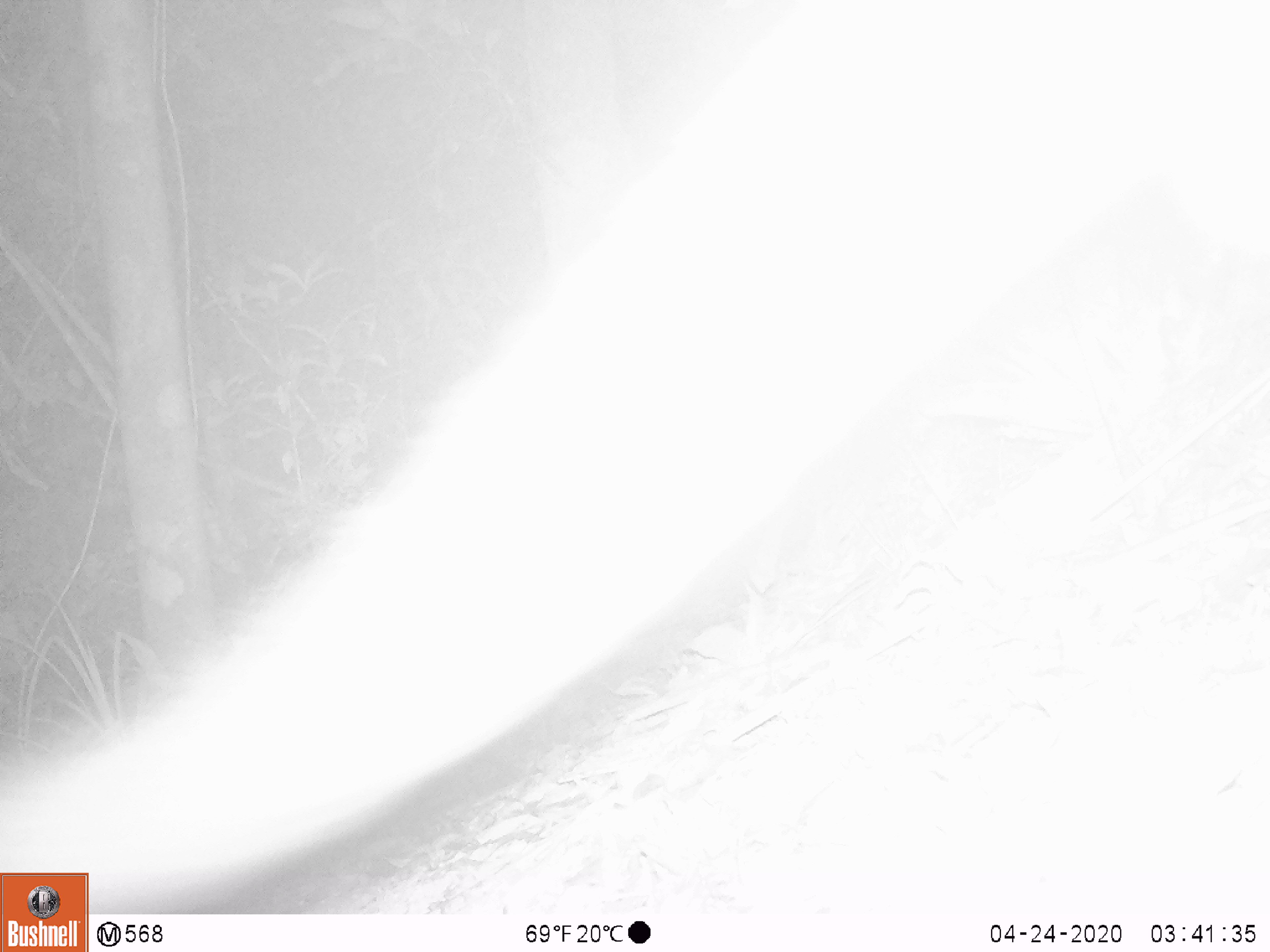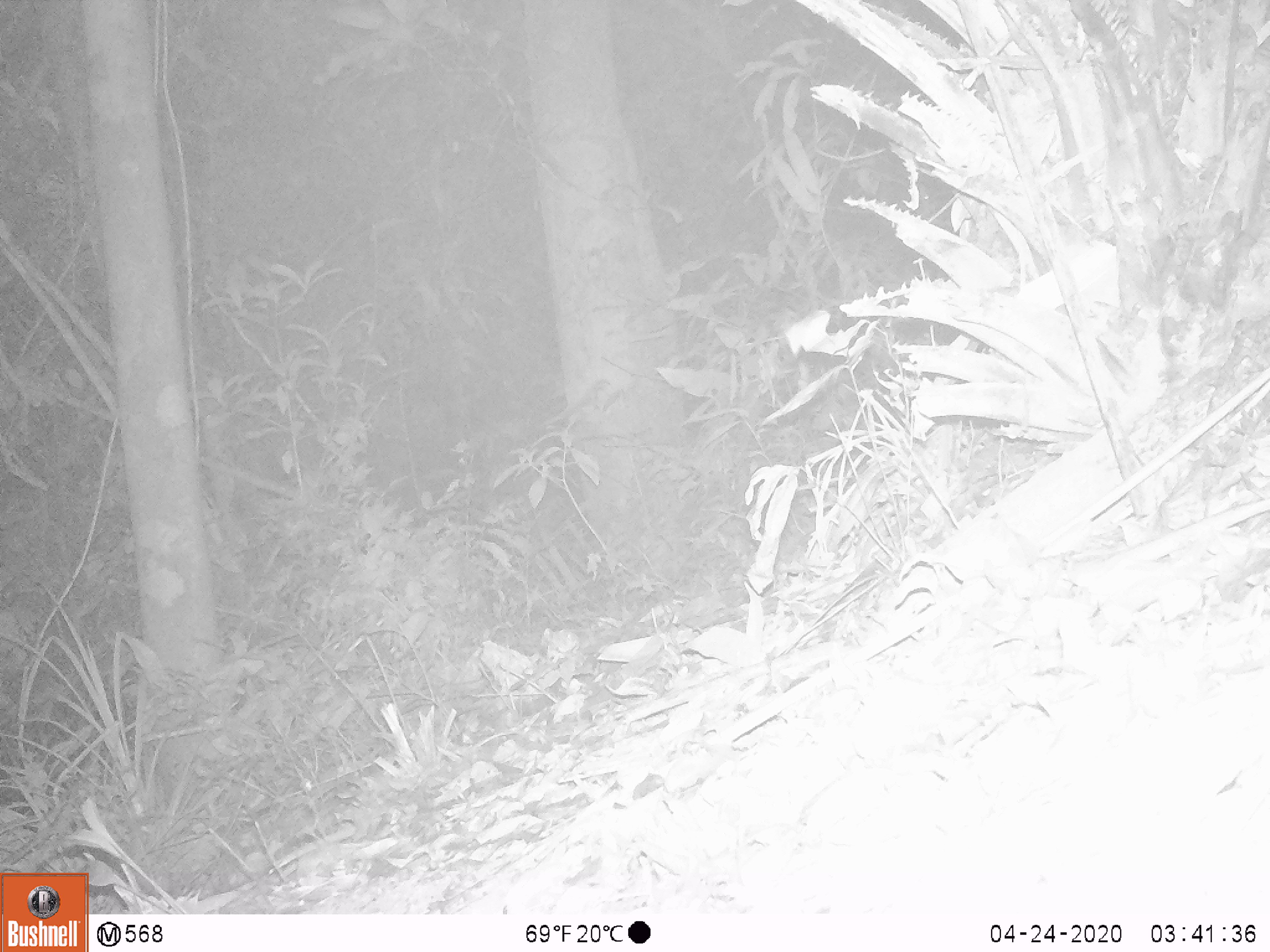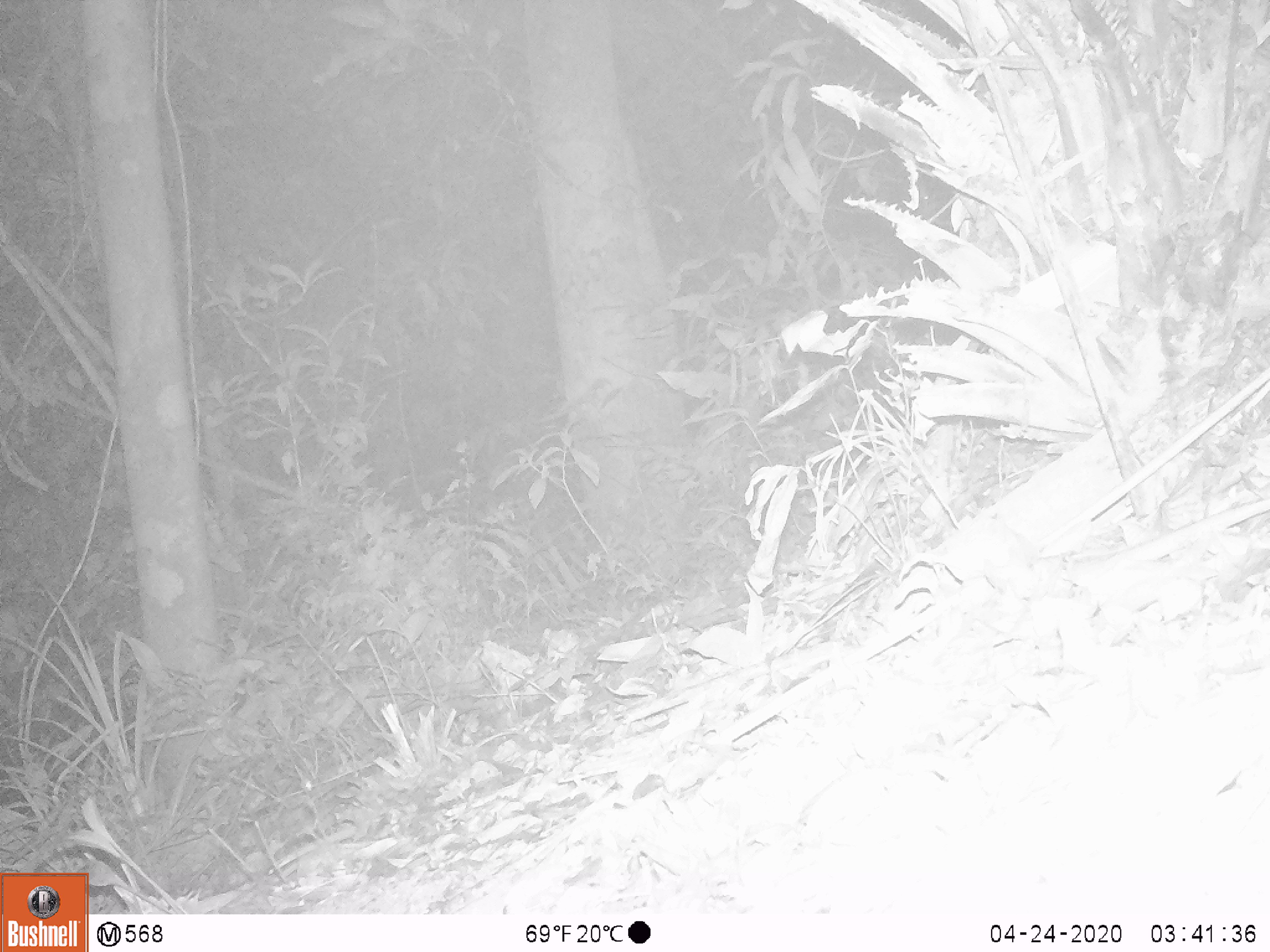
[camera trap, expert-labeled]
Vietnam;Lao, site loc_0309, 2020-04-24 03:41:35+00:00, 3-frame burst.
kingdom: Animalia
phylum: Chordata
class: Mammalia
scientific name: Mammalia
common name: mammal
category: unidentified small mammal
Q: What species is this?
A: Unidentified small mammal (mammal) (Mammalia).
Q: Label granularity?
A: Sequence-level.